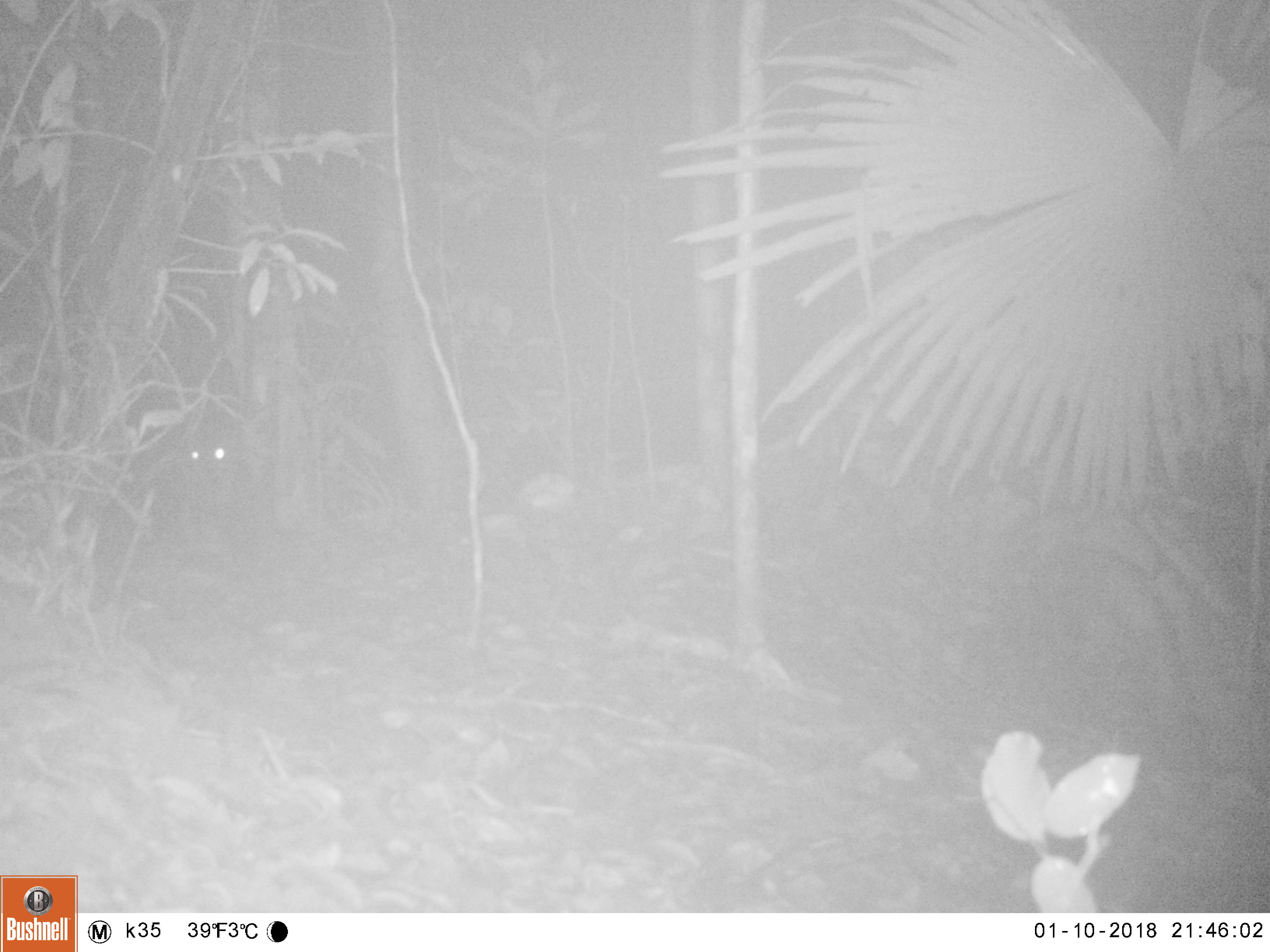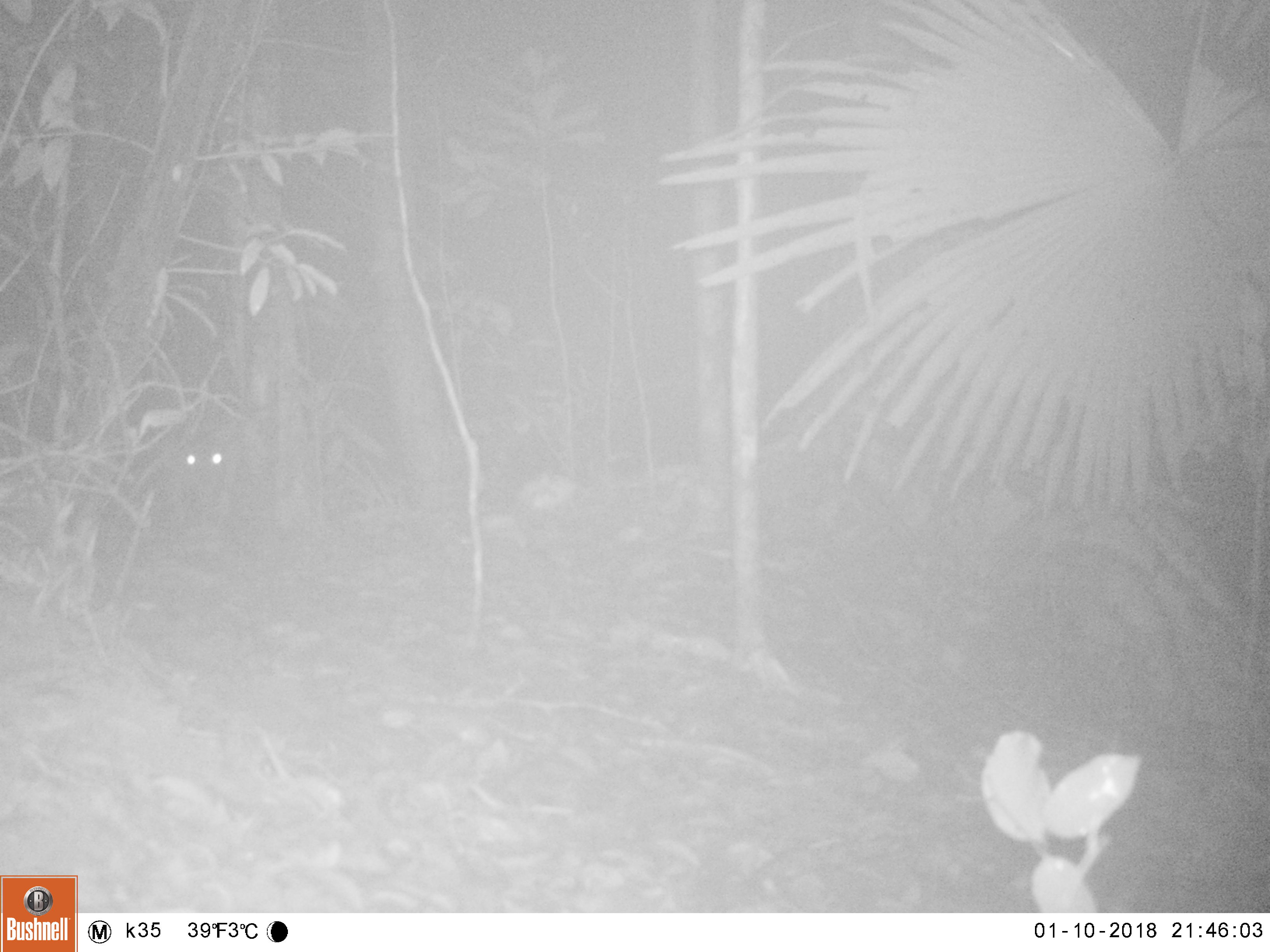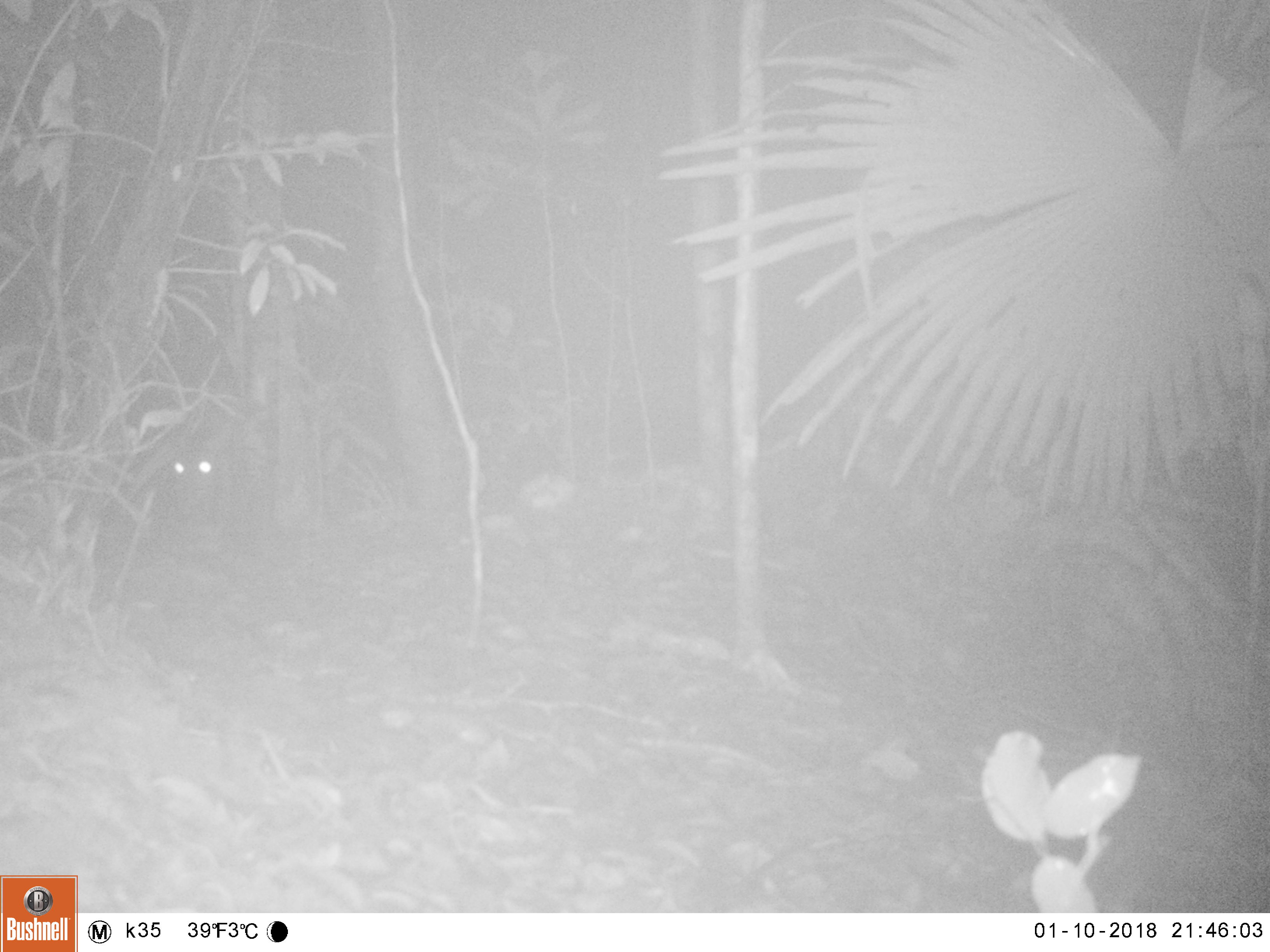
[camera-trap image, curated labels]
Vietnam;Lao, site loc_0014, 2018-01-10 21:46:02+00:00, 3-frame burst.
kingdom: Animalia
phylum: Chordata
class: Mammalia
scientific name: Mammalia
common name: mammal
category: unidentified small mammal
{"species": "unidentified small mammal (mammal) (Mammalia)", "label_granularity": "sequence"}